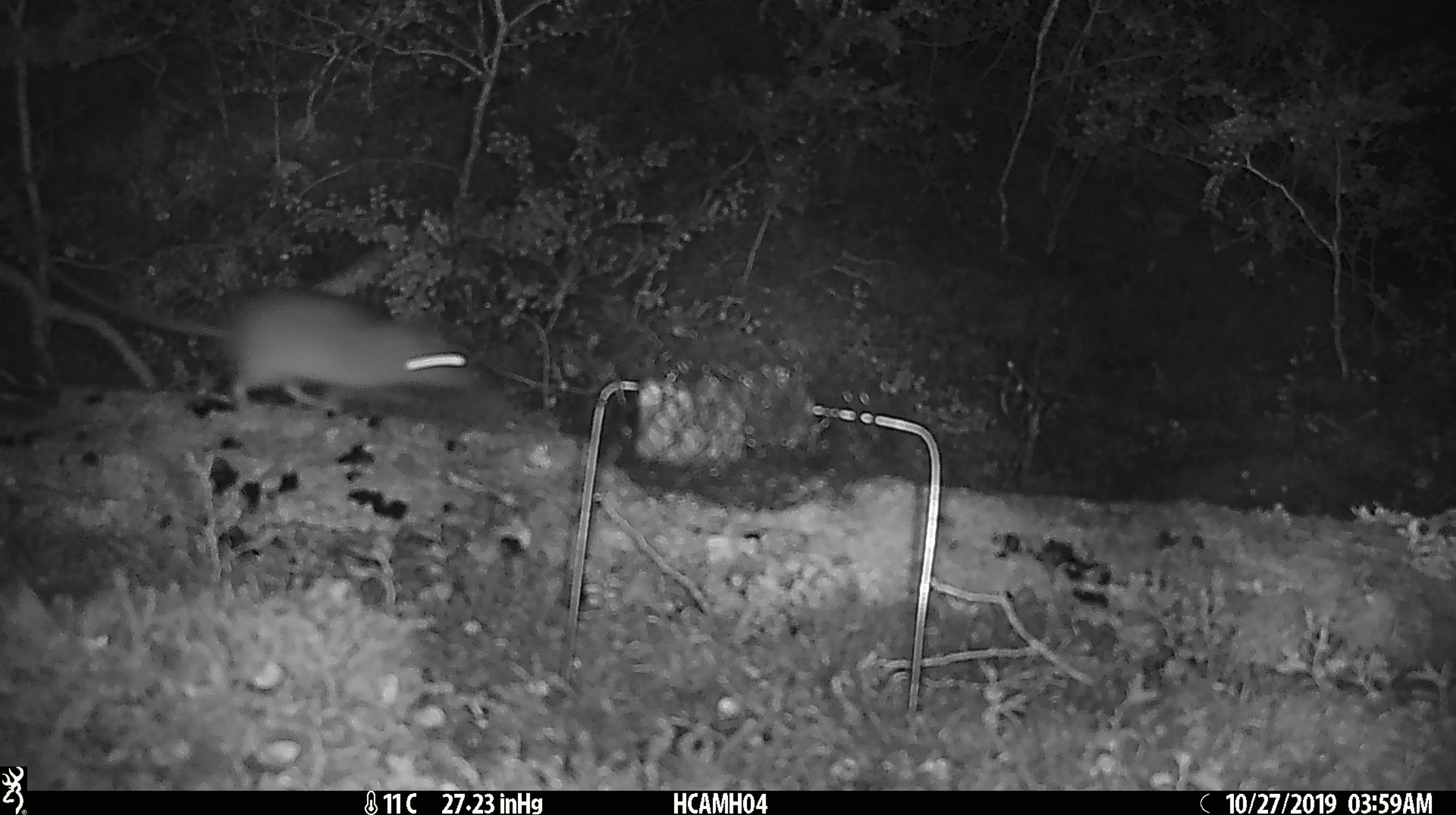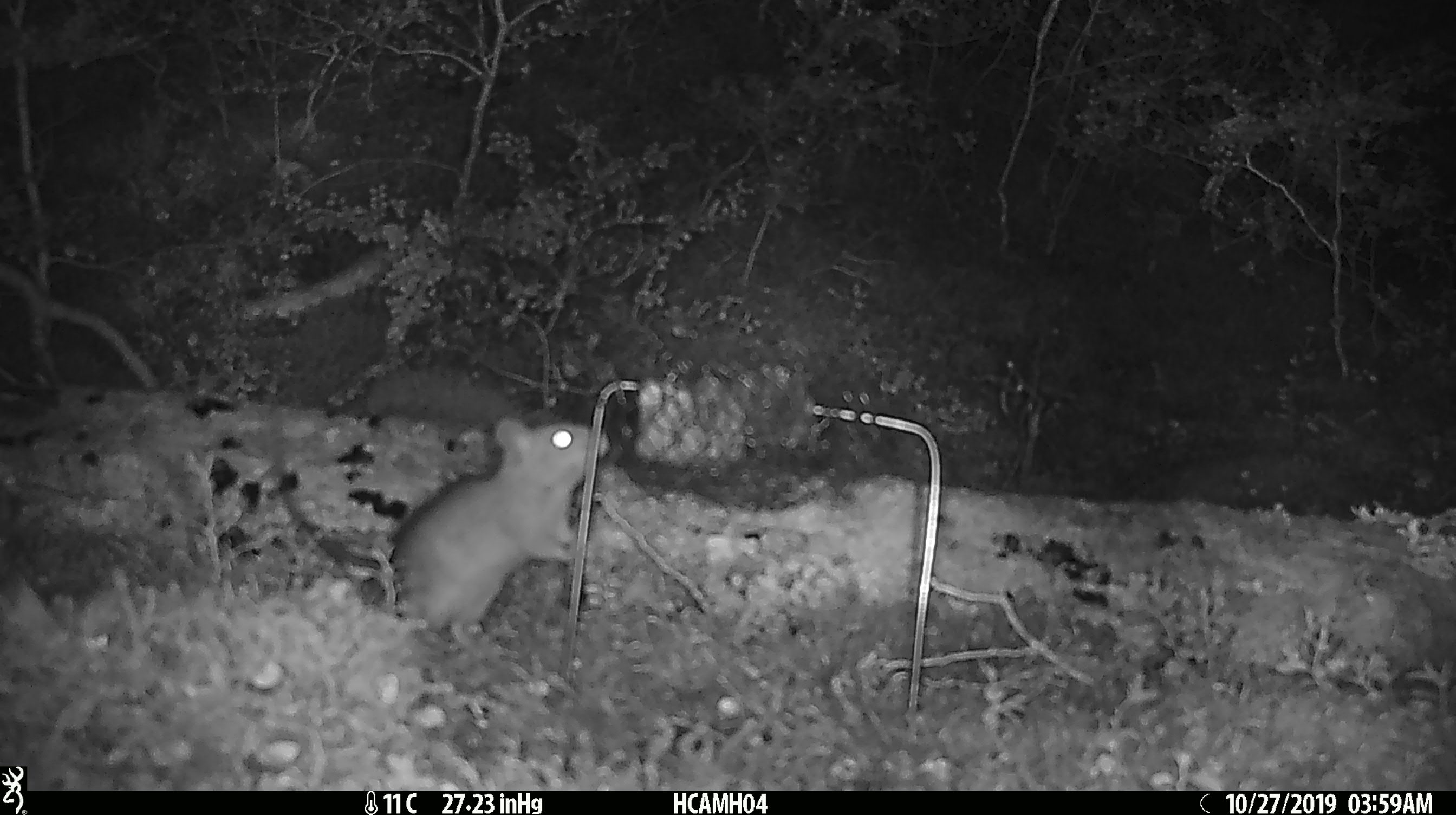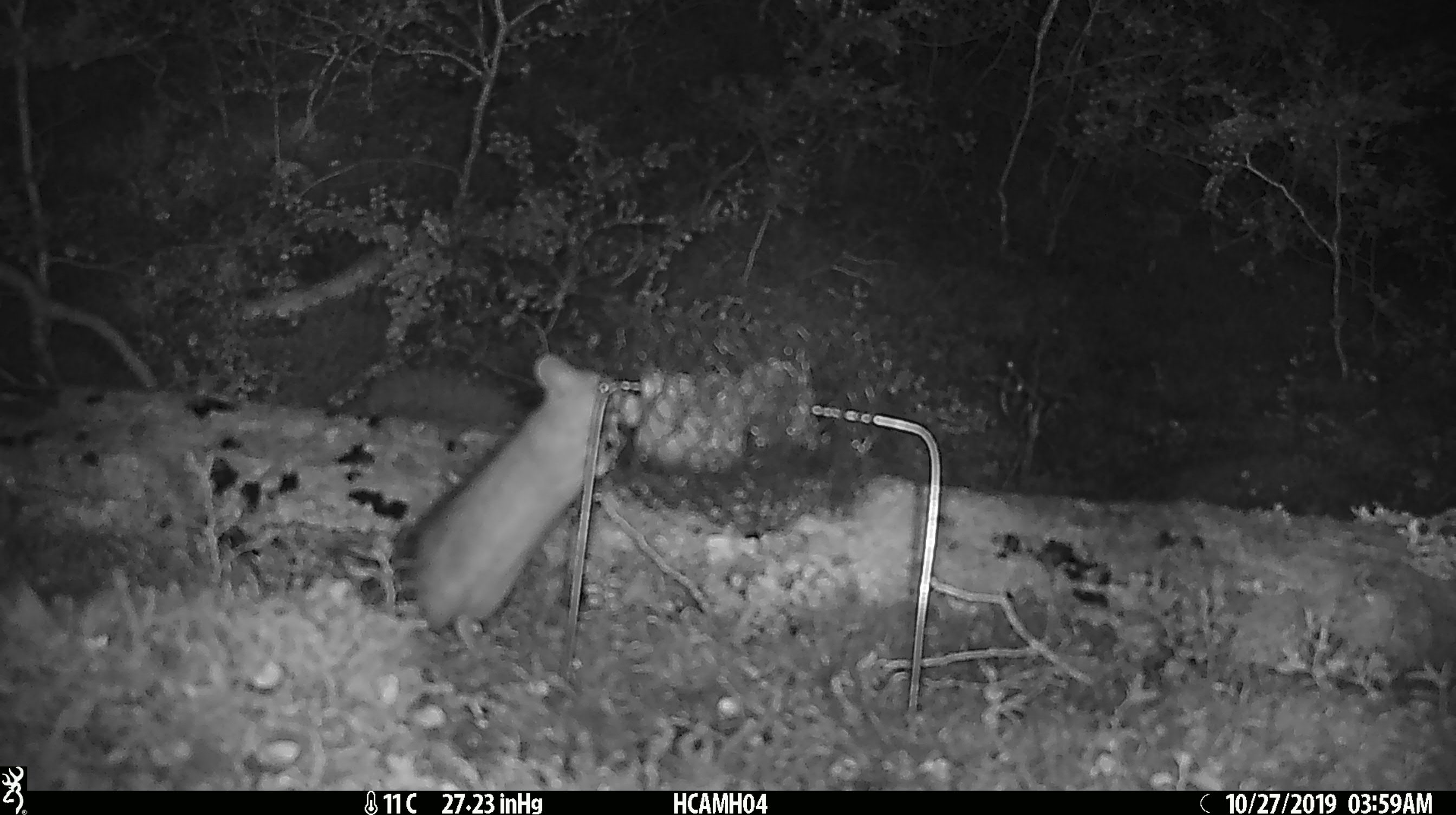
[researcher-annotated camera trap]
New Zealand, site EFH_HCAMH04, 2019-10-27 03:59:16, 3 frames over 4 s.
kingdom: Animalia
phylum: Chordata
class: Mammalia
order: Rodentia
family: Muridae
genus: Rattus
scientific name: Rattus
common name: rat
Rat (Rattus).